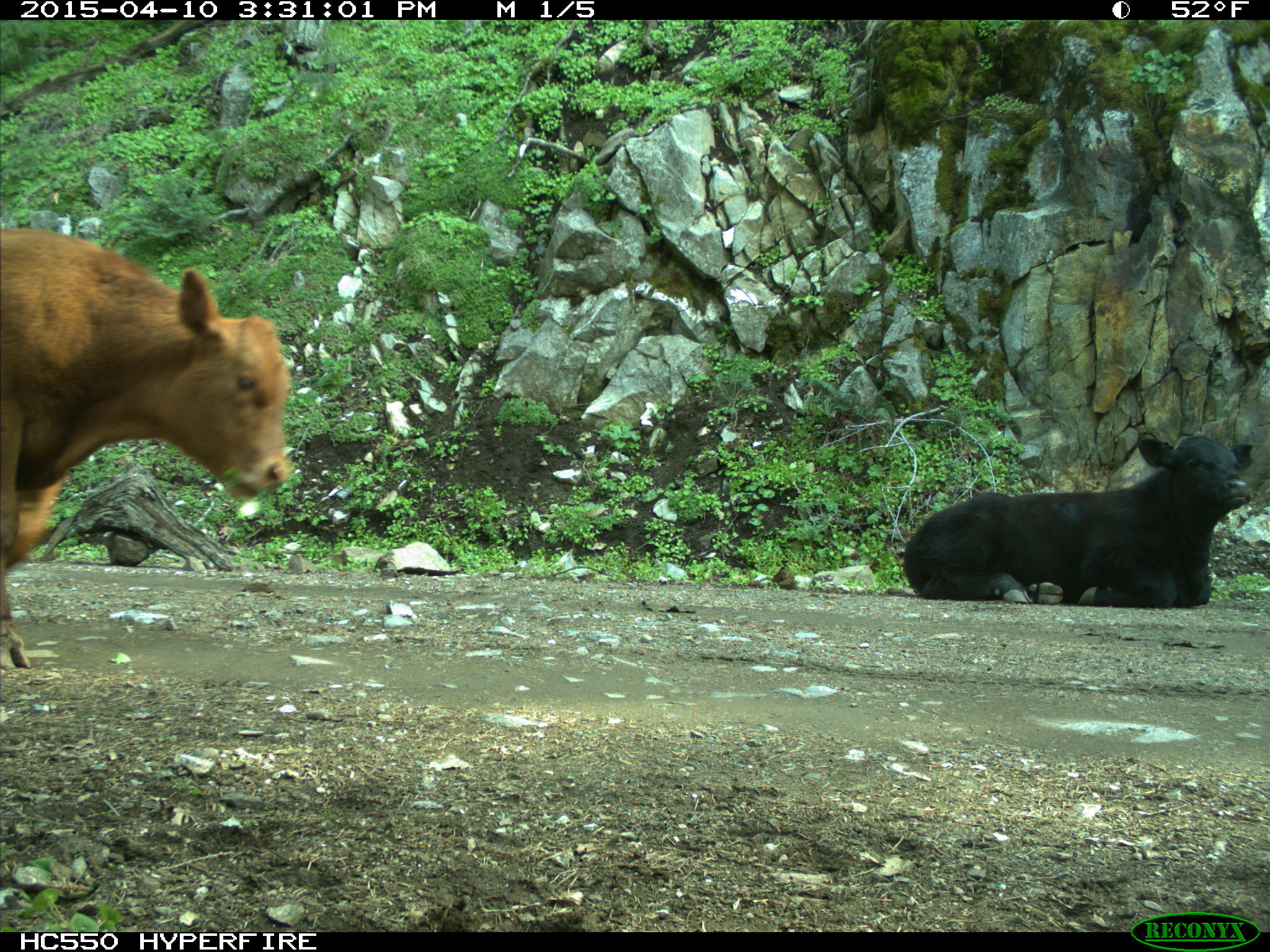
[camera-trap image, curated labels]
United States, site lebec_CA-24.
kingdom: Animalia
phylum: Chordata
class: Mammalia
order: Artiodactyla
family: Bovidae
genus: Bos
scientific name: Bos taurus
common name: domestic cow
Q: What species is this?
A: Bos taurus (domestic cow).